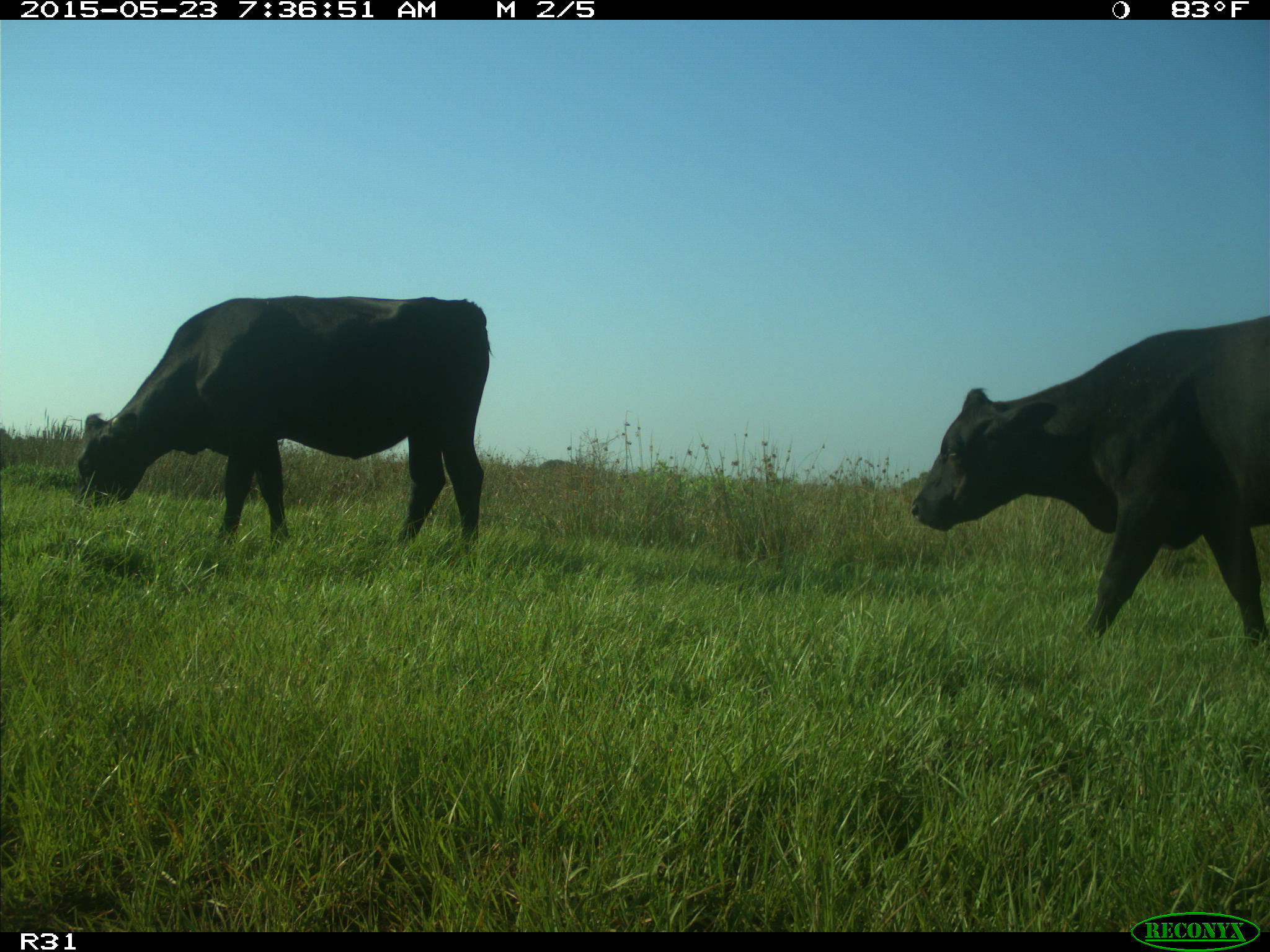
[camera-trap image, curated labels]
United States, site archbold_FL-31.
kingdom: Animalia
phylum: Chordata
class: Mammalia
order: Artiodactyla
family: Bovidae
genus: Bos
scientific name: Bos taurus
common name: domestic cow